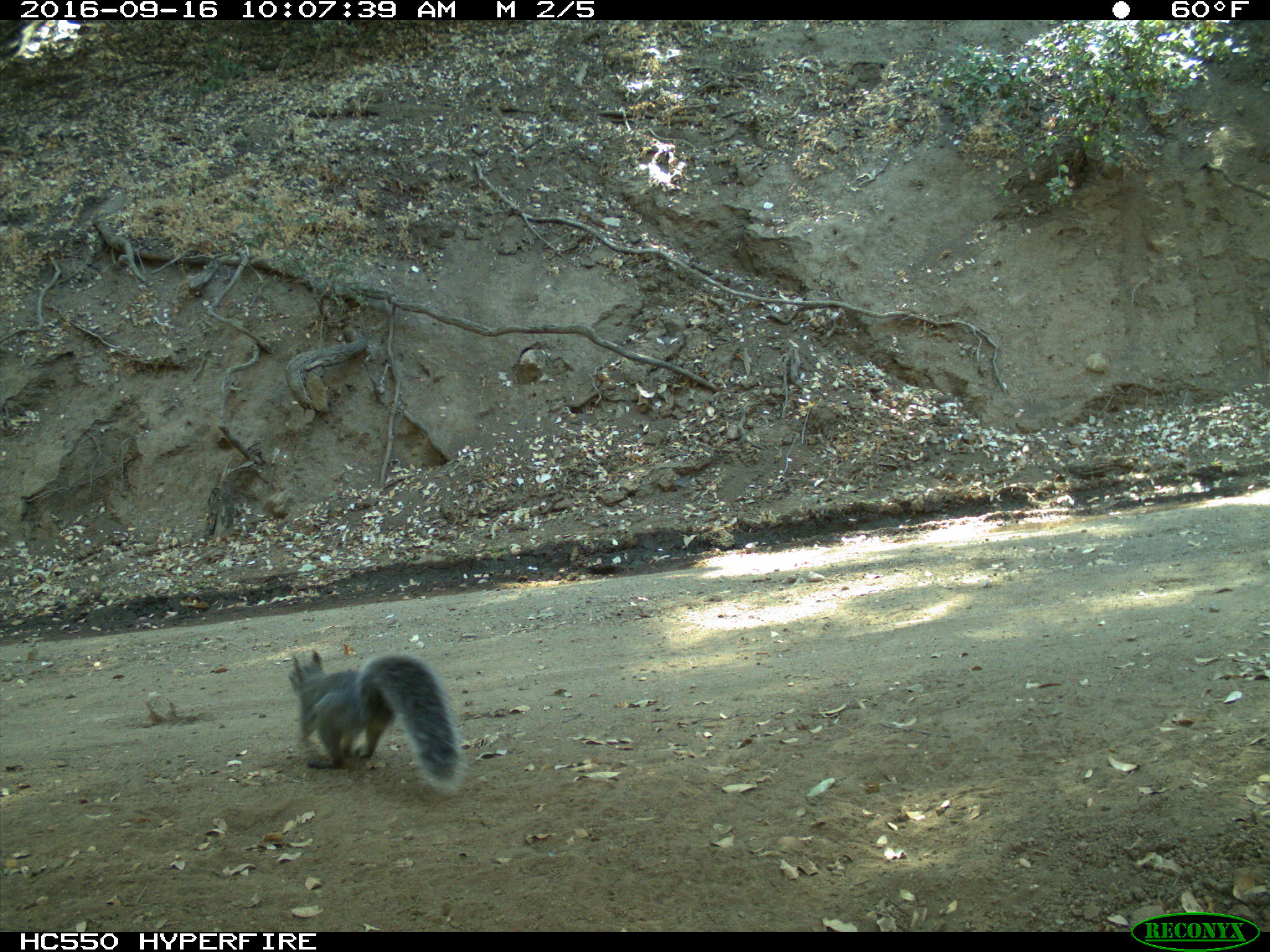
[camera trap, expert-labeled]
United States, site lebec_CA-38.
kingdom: Animalia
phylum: Chordata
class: Mammalia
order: Rodentia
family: Sciuridae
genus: Sciurus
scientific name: Sciurus carolinensis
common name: eastern gray squirrel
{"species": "Sciurus carolinensis (eastern gray squirrel)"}